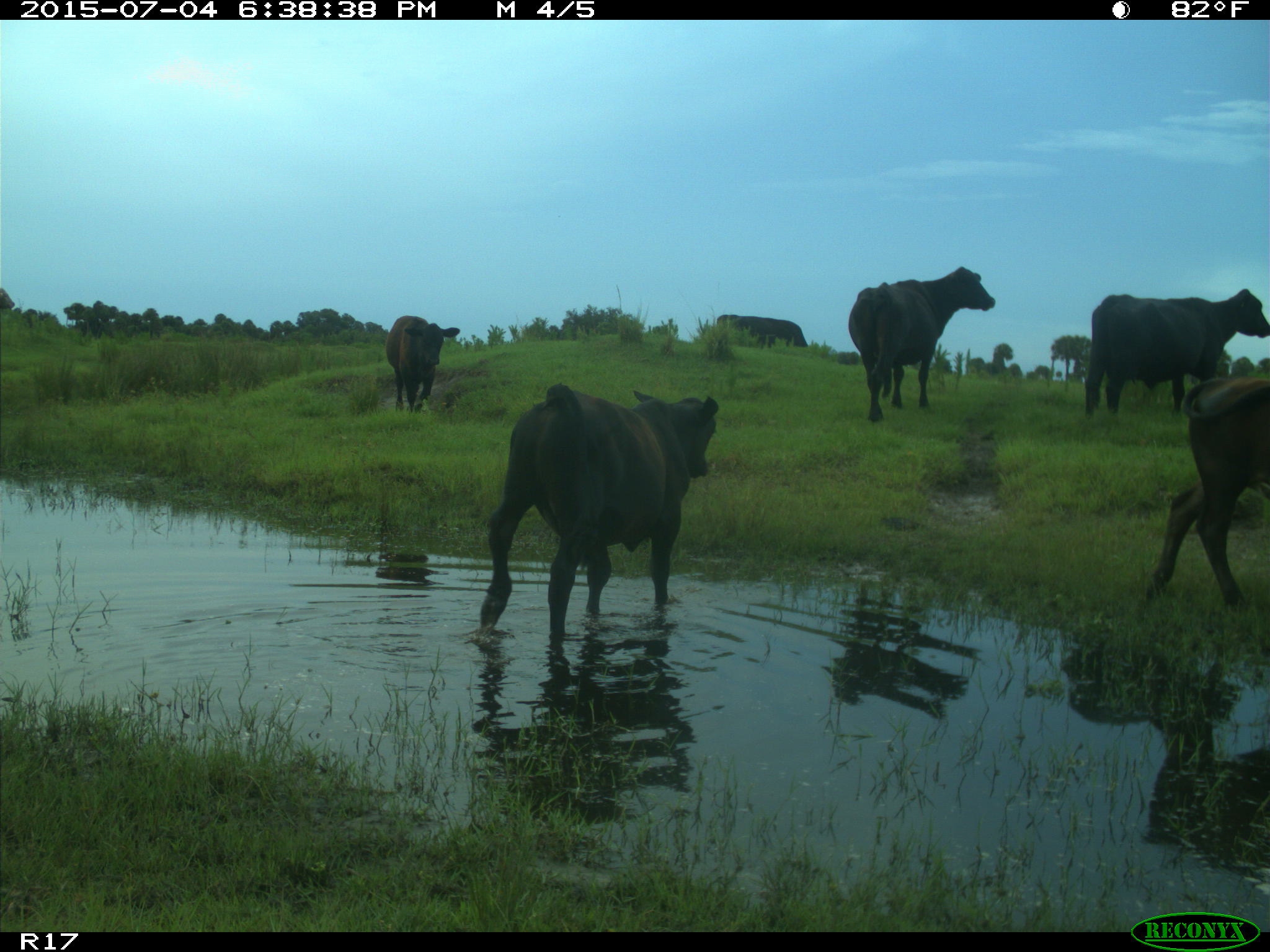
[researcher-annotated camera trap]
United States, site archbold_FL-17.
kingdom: Animalia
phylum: Chordata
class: Mammalia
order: Artiodactyla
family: Bovidae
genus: Bos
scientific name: Bos taurus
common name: domestic cow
Bos taurus (domestic cow).